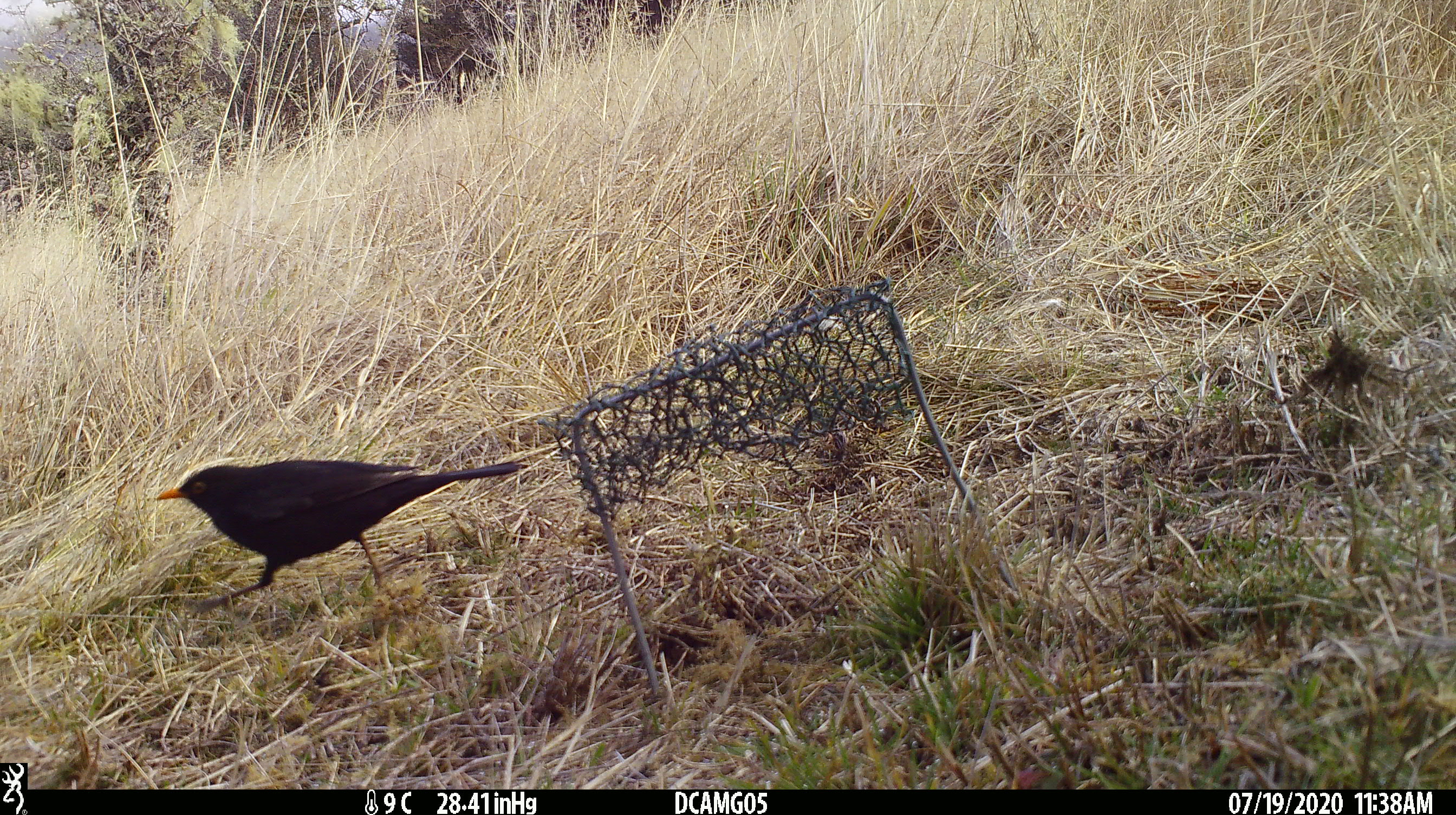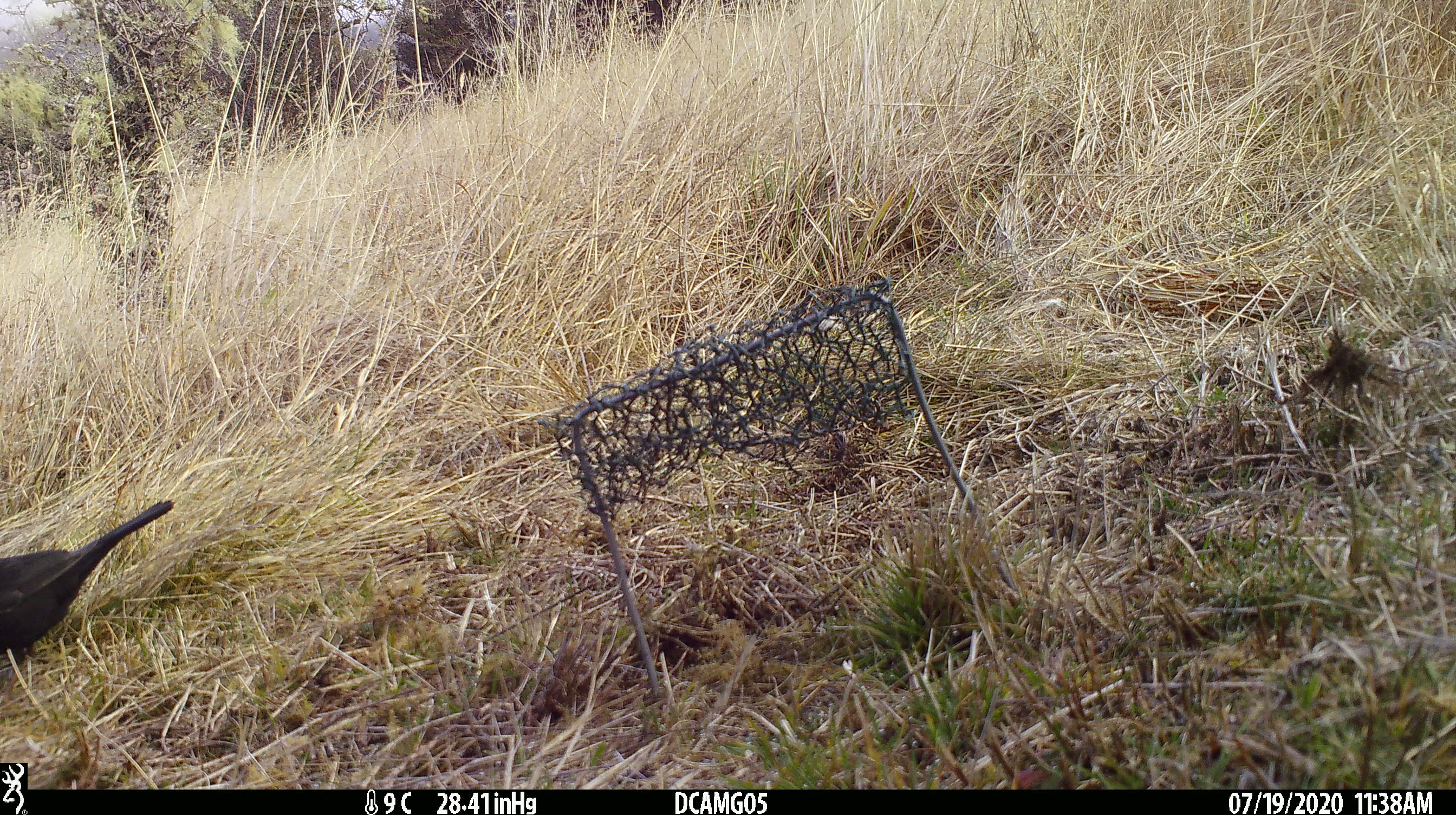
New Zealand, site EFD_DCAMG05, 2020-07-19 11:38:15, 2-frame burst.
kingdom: Animalia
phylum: Chordata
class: Aves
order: Passeriformes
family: Turdidae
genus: Turdus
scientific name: Turdus merula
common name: eurasian blackbird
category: blackbird